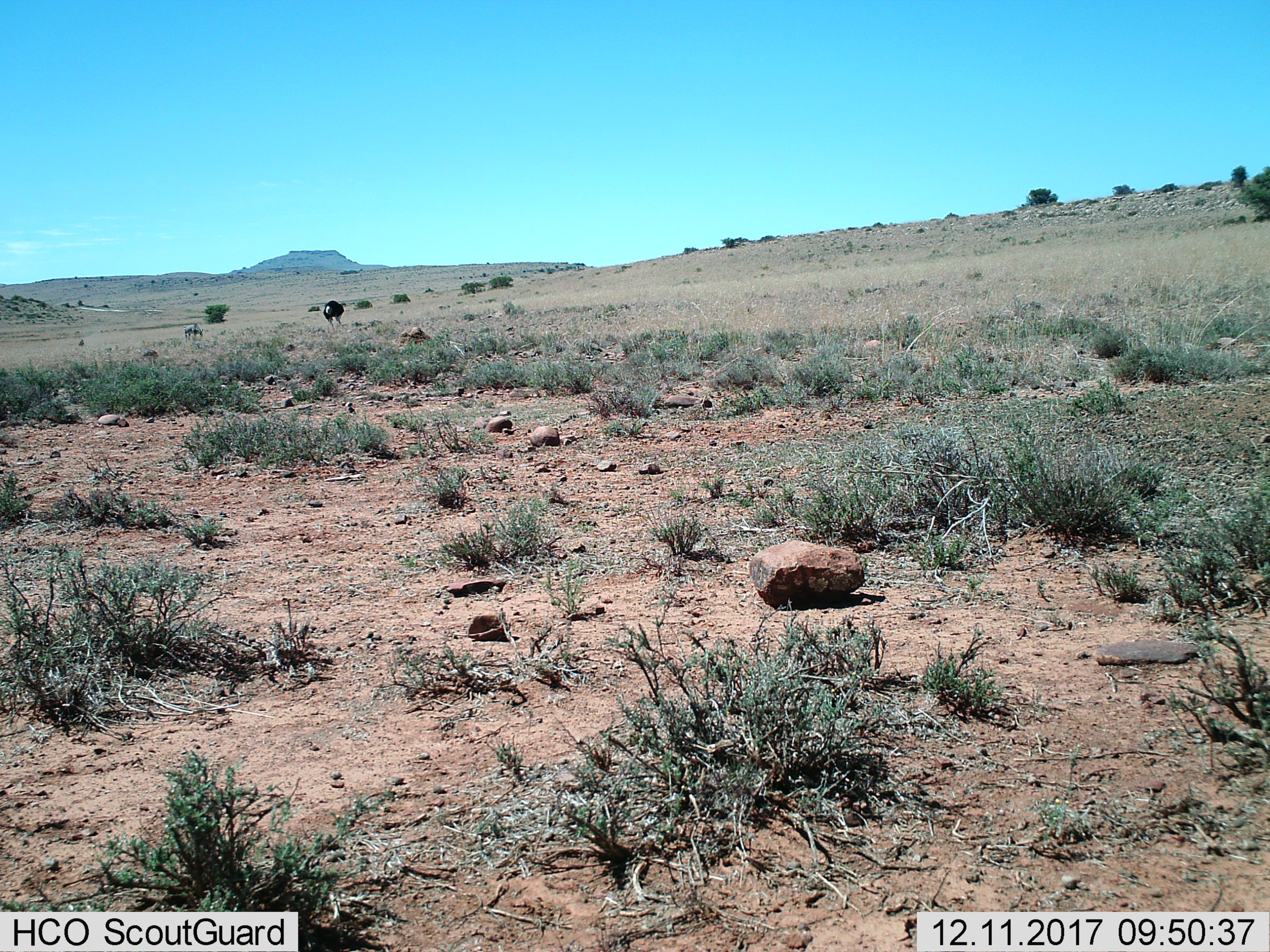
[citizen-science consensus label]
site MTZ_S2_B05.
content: unidentified animal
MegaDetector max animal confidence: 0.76